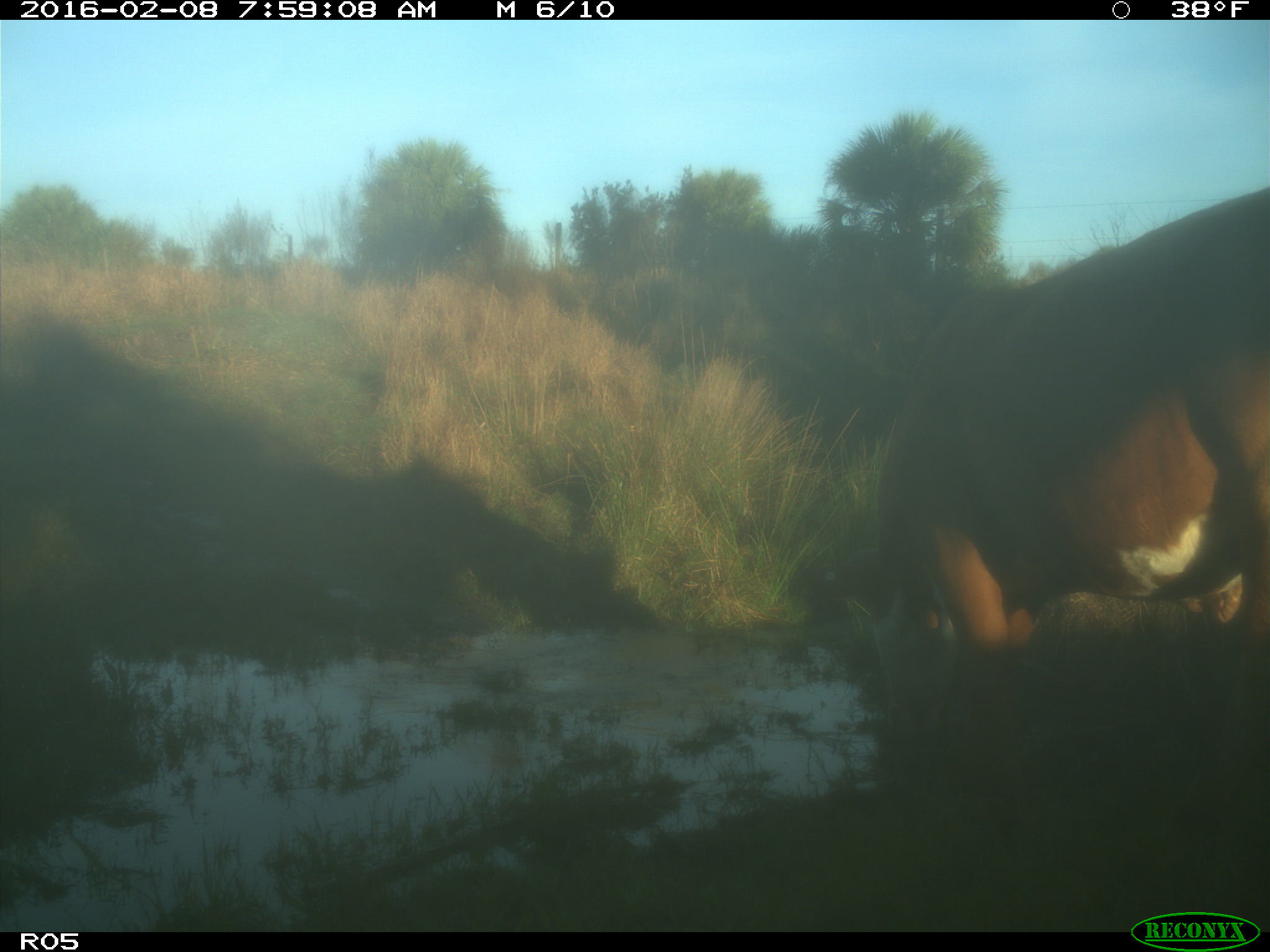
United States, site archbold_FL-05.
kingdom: Animalia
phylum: Chordata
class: Mammalia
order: Artiodactyla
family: Bovidae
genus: Bos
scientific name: Bos taurus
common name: domestic cow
Bos taurus (domestic cow).